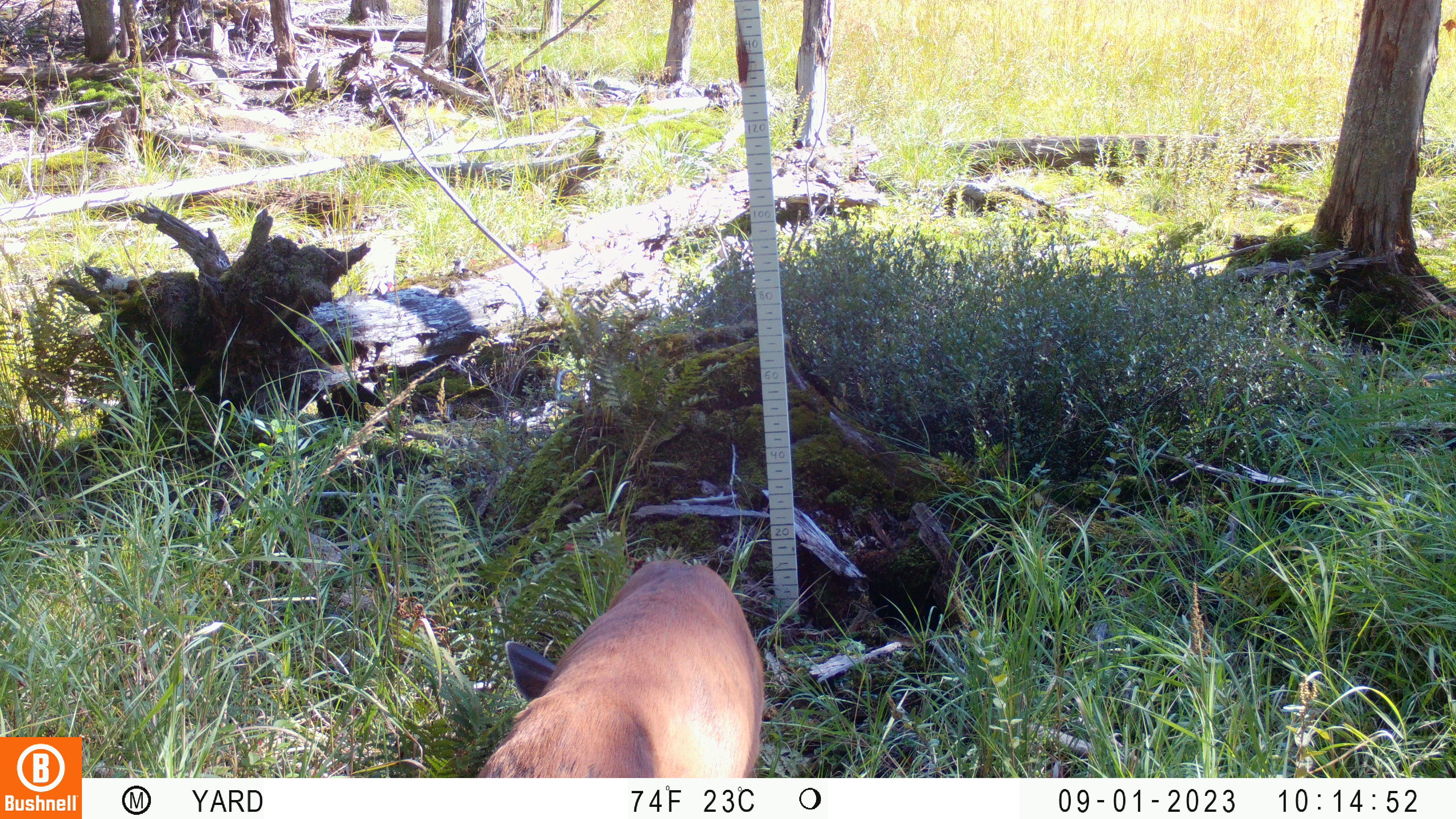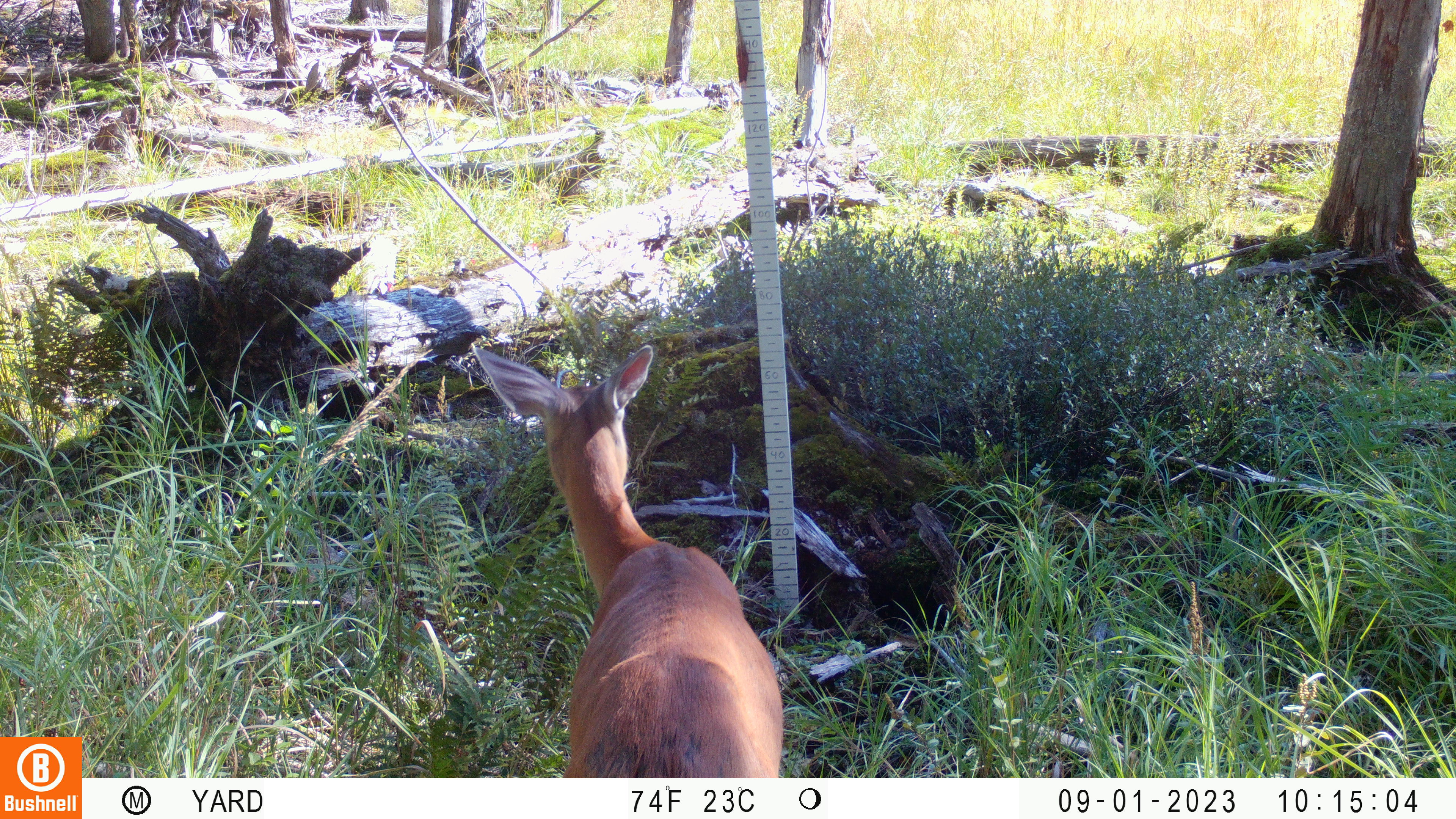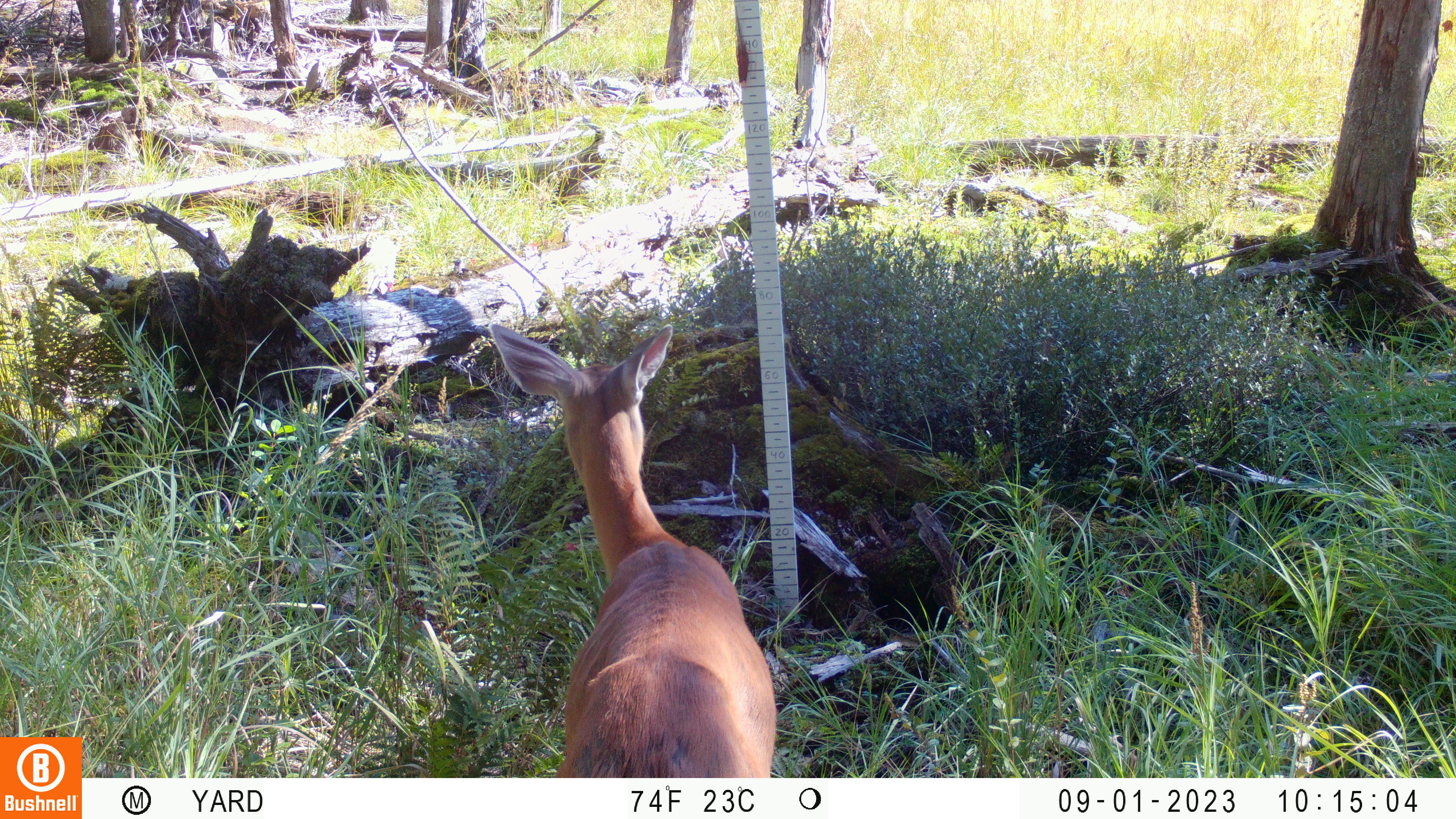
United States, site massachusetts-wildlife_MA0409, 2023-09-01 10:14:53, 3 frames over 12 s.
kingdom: Animalia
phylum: Chordata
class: Mammalia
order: Artiodactyla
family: Cervidae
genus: Odocoileus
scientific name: Odocoileus virginianus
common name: white-tailed deer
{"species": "white-tailed deer (Odocoileus virginianus)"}